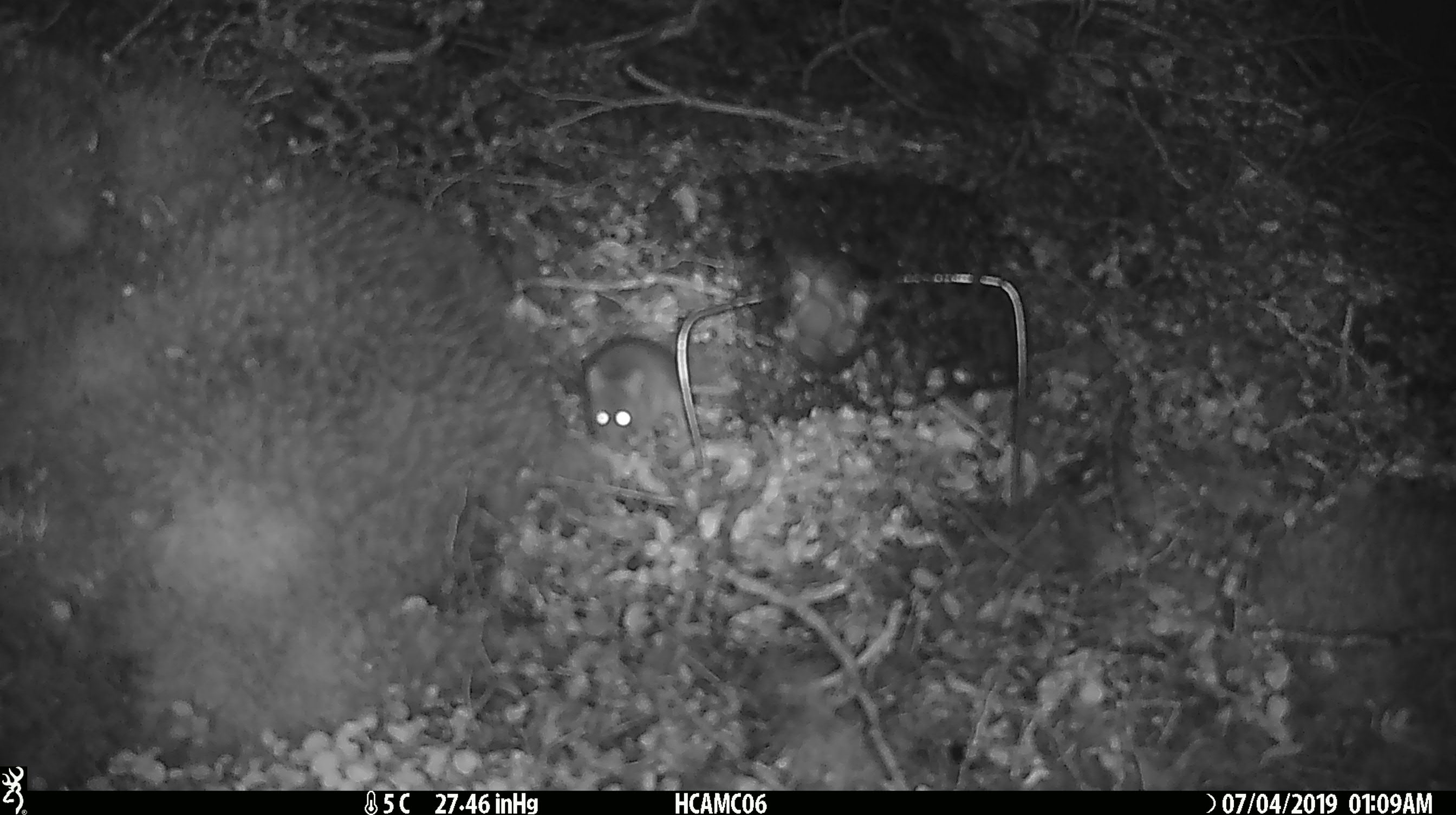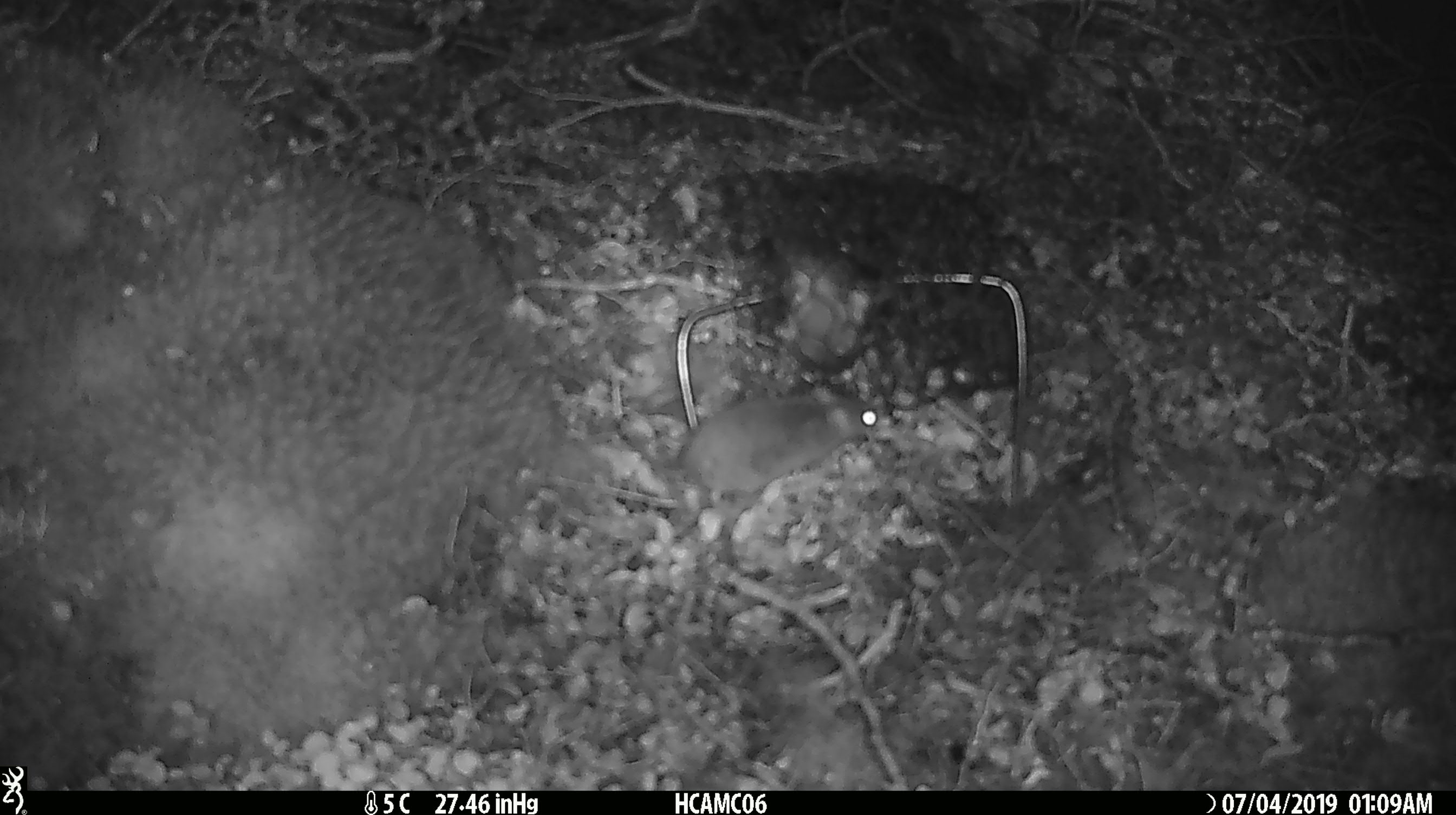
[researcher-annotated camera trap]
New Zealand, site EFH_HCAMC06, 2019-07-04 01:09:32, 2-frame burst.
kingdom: Animalia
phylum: Chordata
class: Mammalia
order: Rodentia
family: Muridae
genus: Mus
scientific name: Mus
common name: mouse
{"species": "mouse (Mus)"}